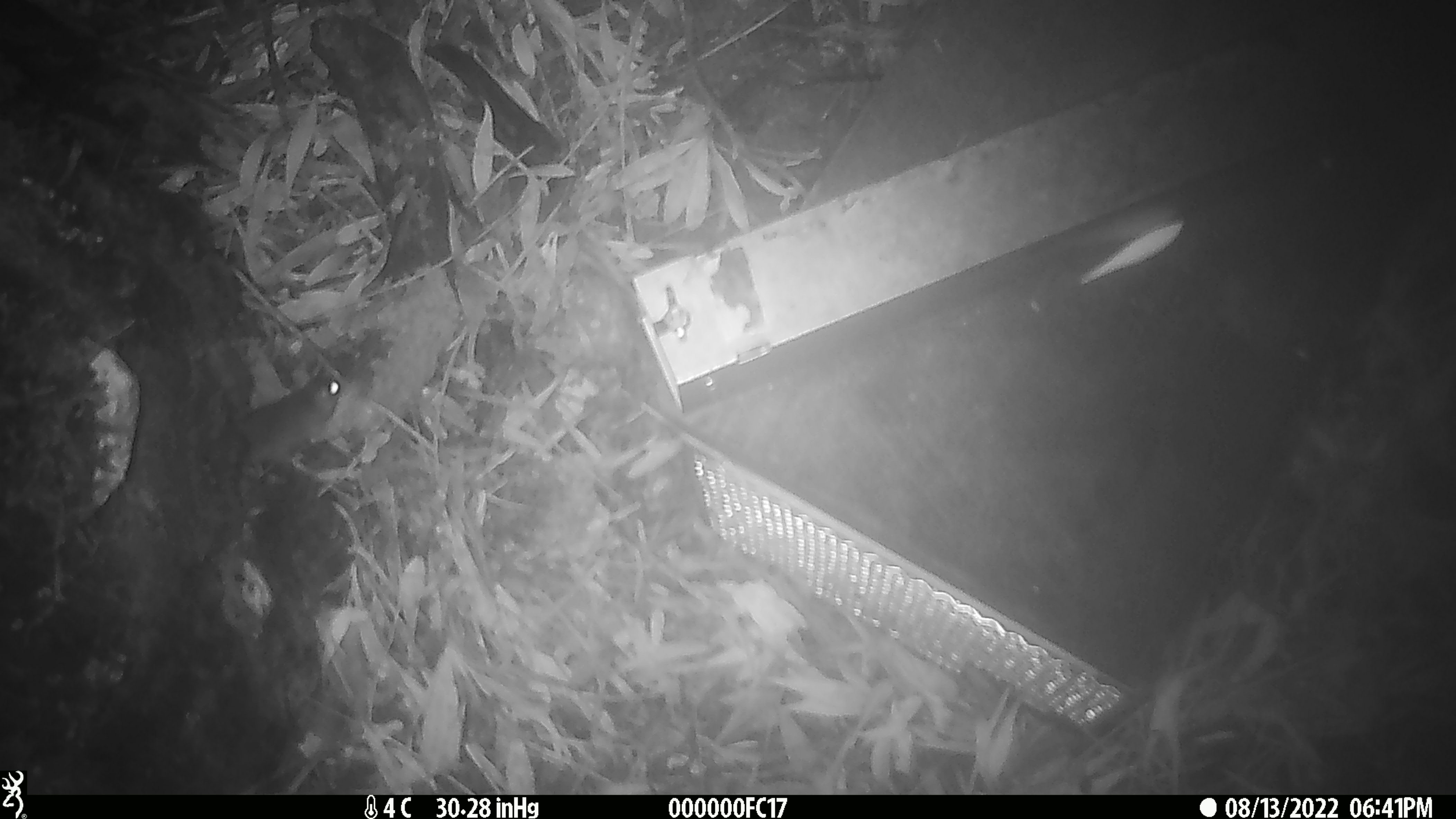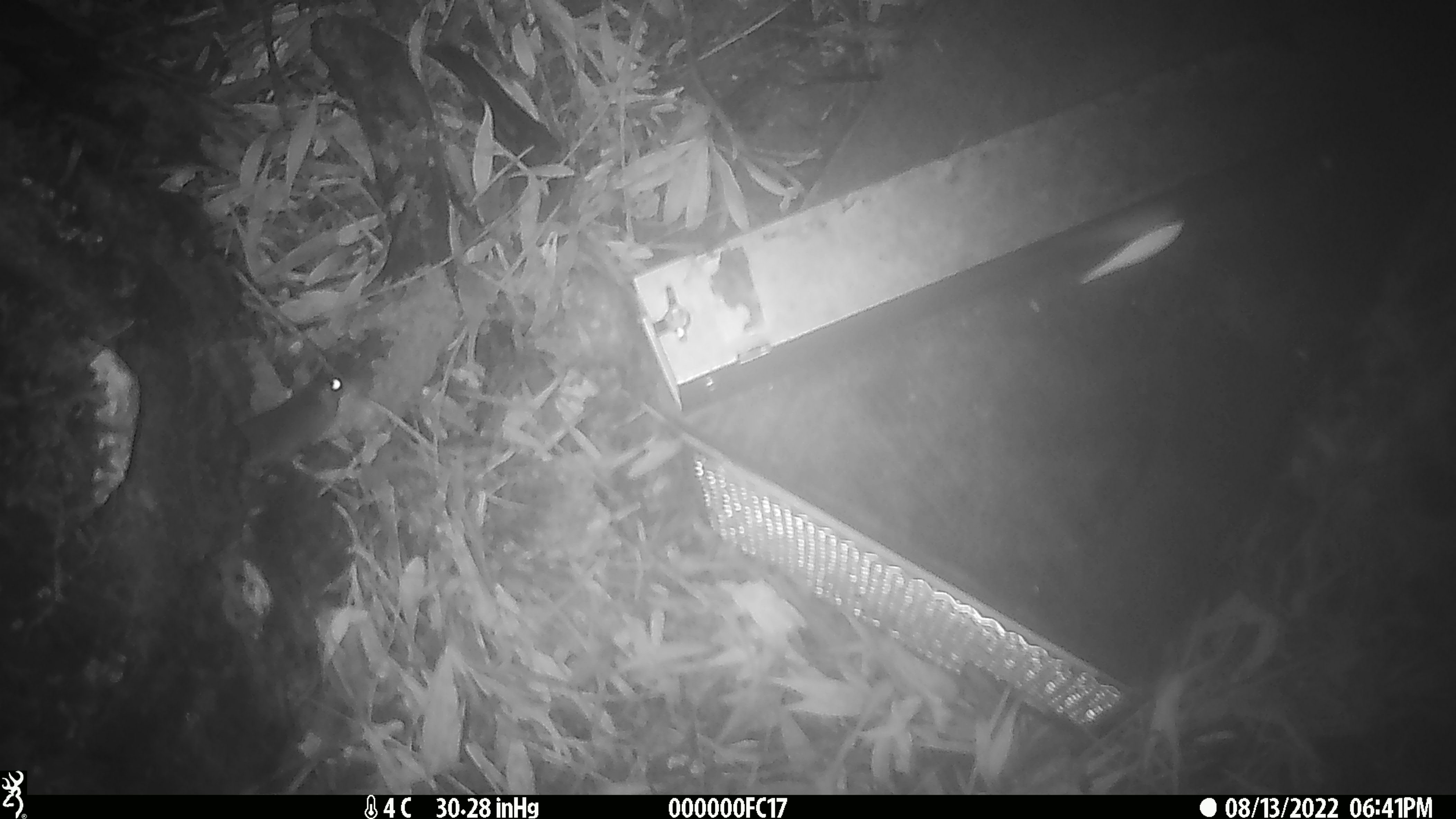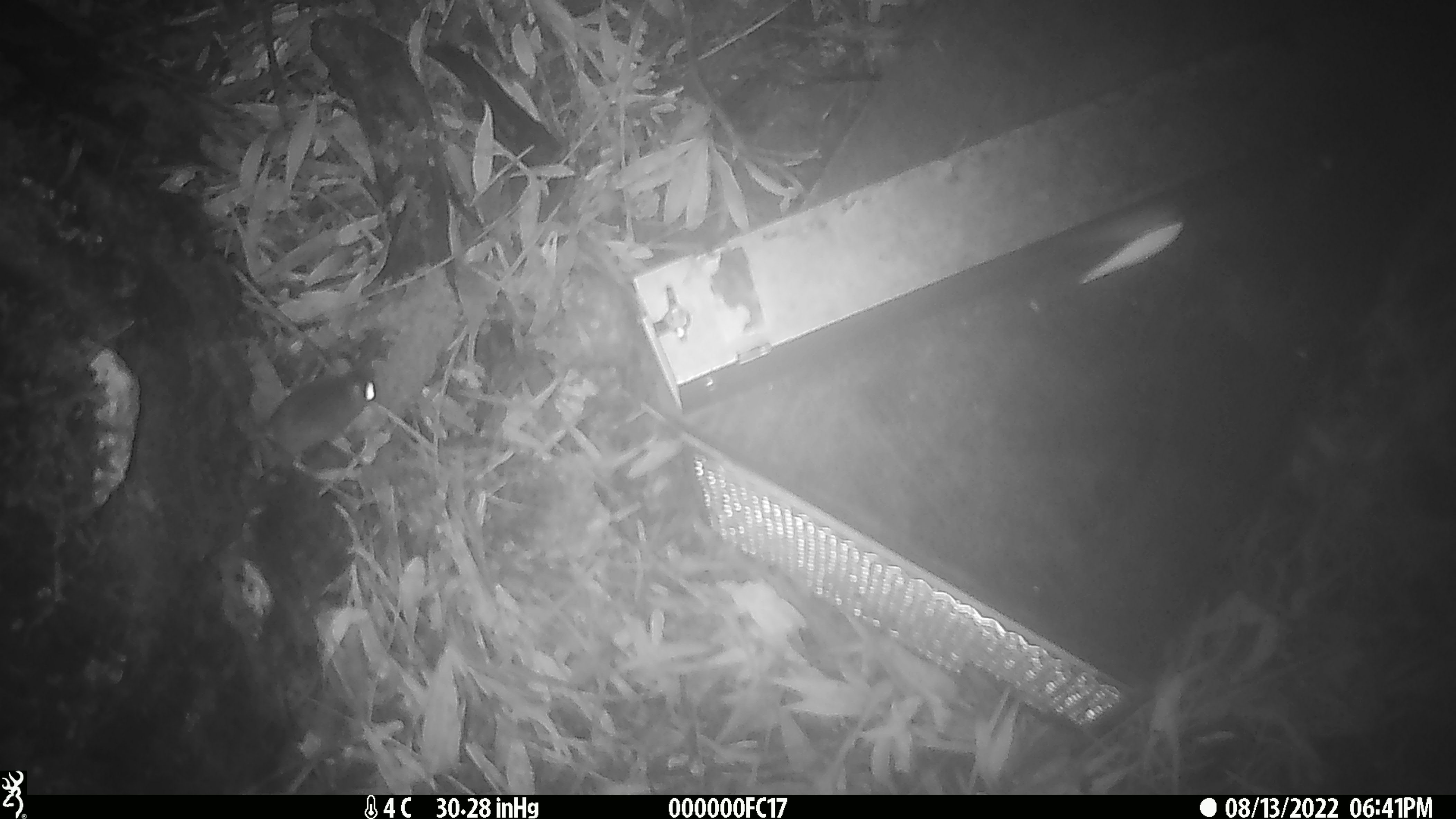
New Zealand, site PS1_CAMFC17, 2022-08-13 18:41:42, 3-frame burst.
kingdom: Animalia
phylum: Chordata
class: Mammalia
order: Rodentia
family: Muridae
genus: Mus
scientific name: Mus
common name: mouse